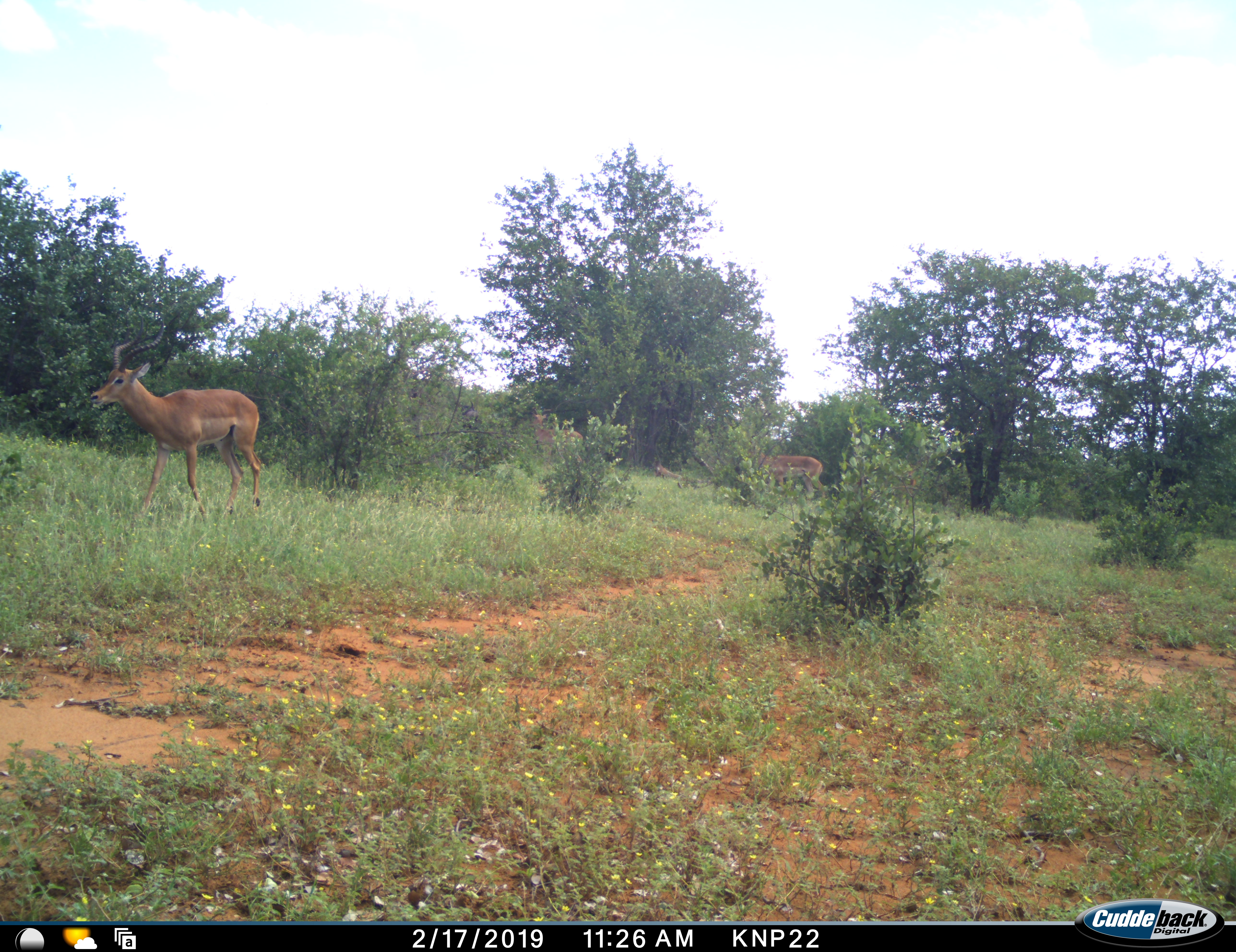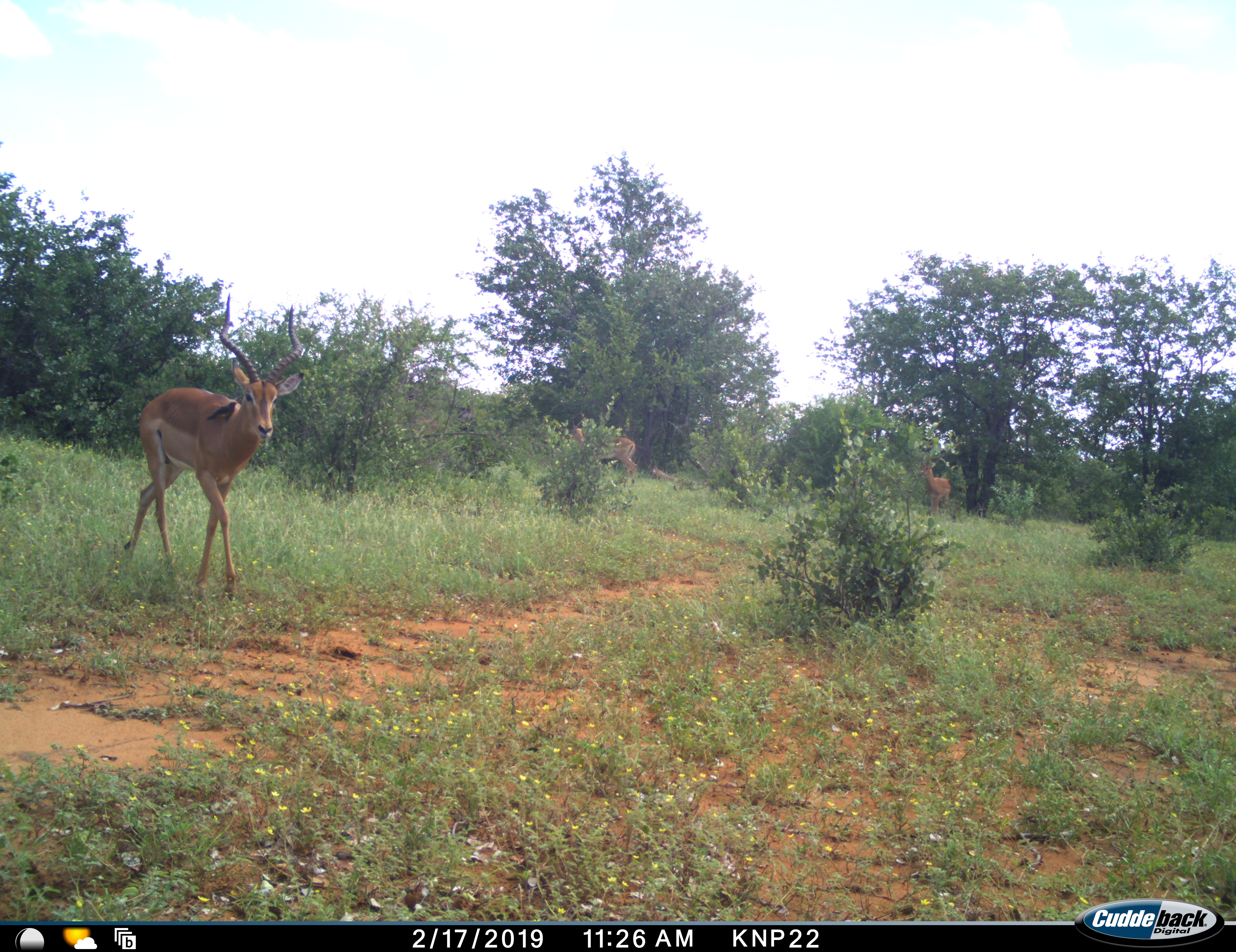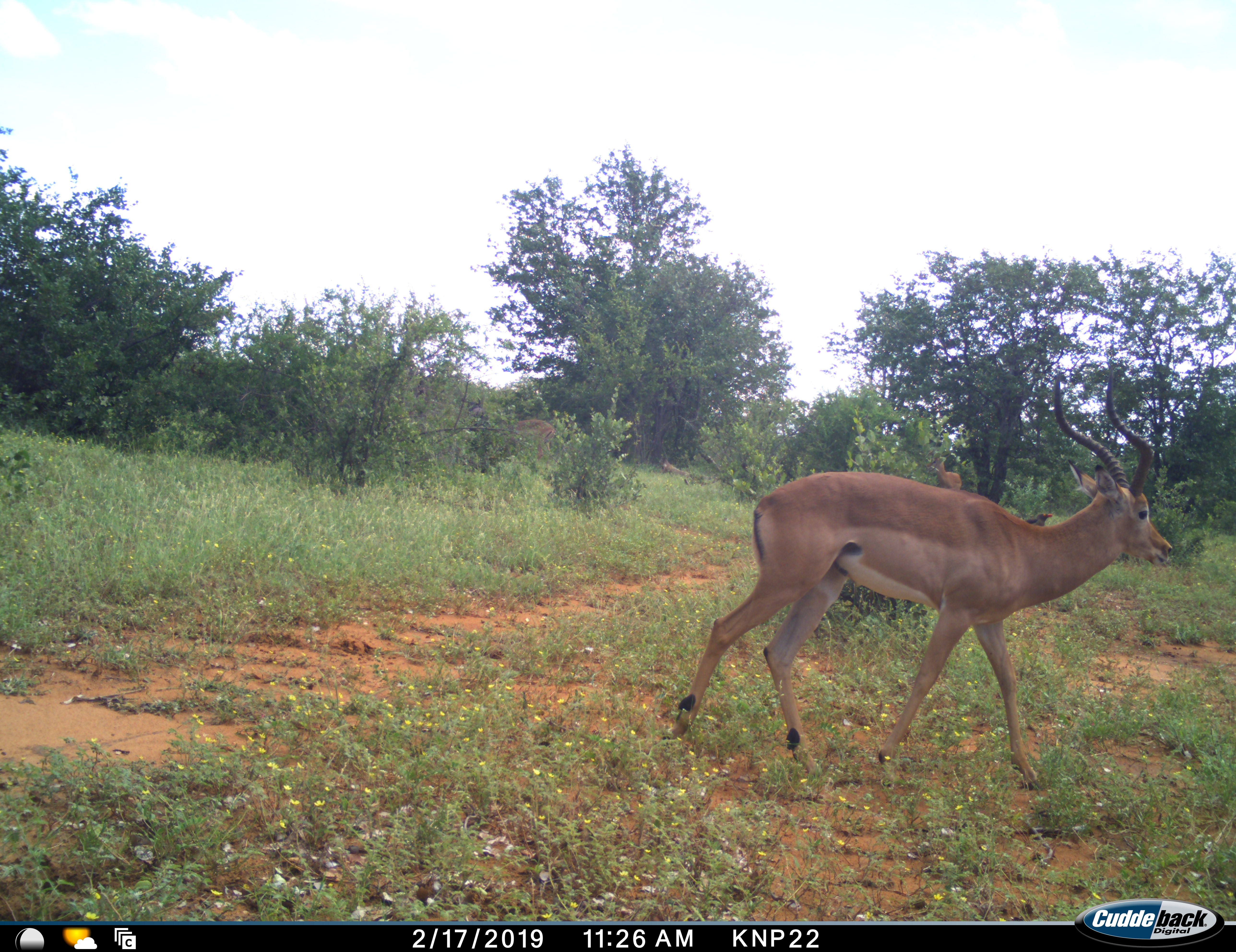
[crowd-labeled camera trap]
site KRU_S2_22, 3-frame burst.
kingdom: Animalia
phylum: Chordata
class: Mammalia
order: Artiodactyla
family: Bovidae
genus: Aepyceros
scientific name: Aepyceros melampus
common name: impala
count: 3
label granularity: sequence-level